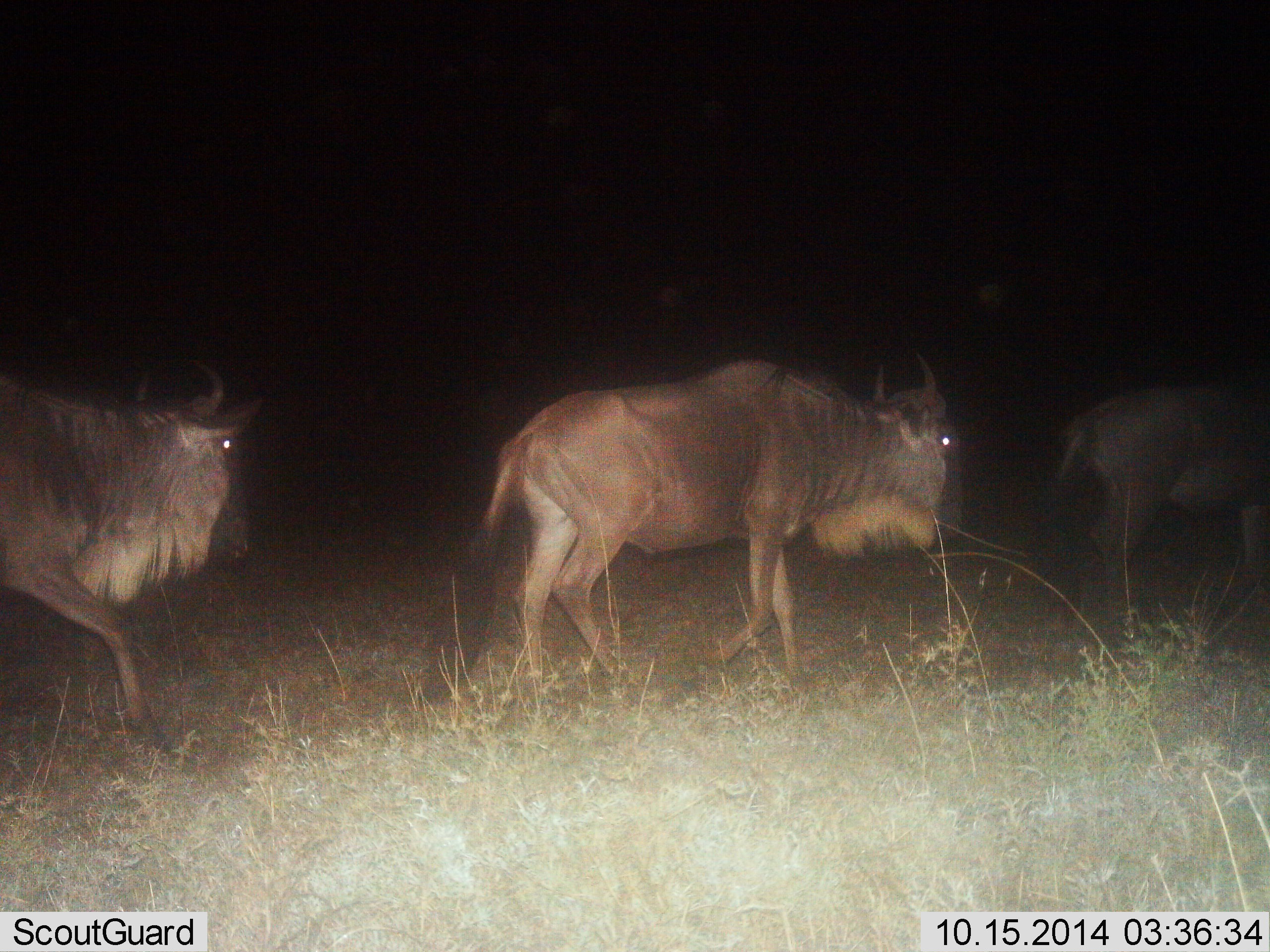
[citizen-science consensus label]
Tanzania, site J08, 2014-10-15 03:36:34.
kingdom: Animalia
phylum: Chordata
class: Mammalia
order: Artiodactyla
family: Bovidae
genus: Connochaetes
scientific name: Connochaetes taurinus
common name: blue wildebeest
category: wildebeest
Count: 3.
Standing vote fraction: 0%.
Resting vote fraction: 0%.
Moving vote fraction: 100%.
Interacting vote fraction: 0%.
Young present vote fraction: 0%.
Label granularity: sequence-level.